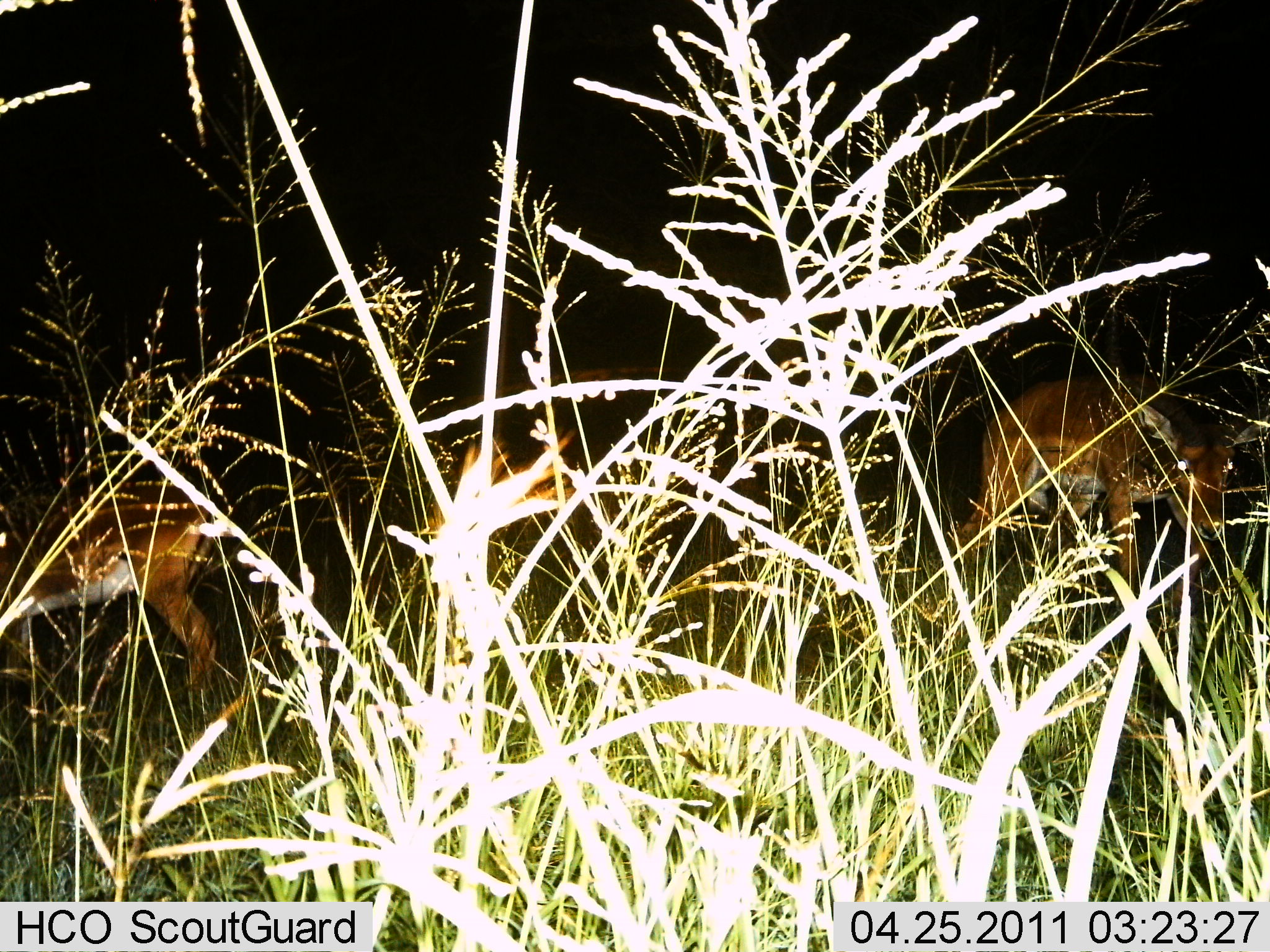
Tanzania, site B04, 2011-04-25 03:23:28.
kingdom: Animalia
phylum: Chordata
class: Mammalia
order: Artiodactyla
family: Bovidae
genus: Nanger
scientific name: Nanger granti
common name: grant's gazelle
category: gazellegrants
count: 2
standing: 80%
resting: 0%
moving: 20%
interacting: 0%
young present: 0%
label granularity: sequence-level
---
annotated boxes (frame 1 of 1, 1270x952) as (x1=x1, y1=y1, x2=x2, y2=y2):
animal: (x1=1, y1=483, x2=226, y2=705)